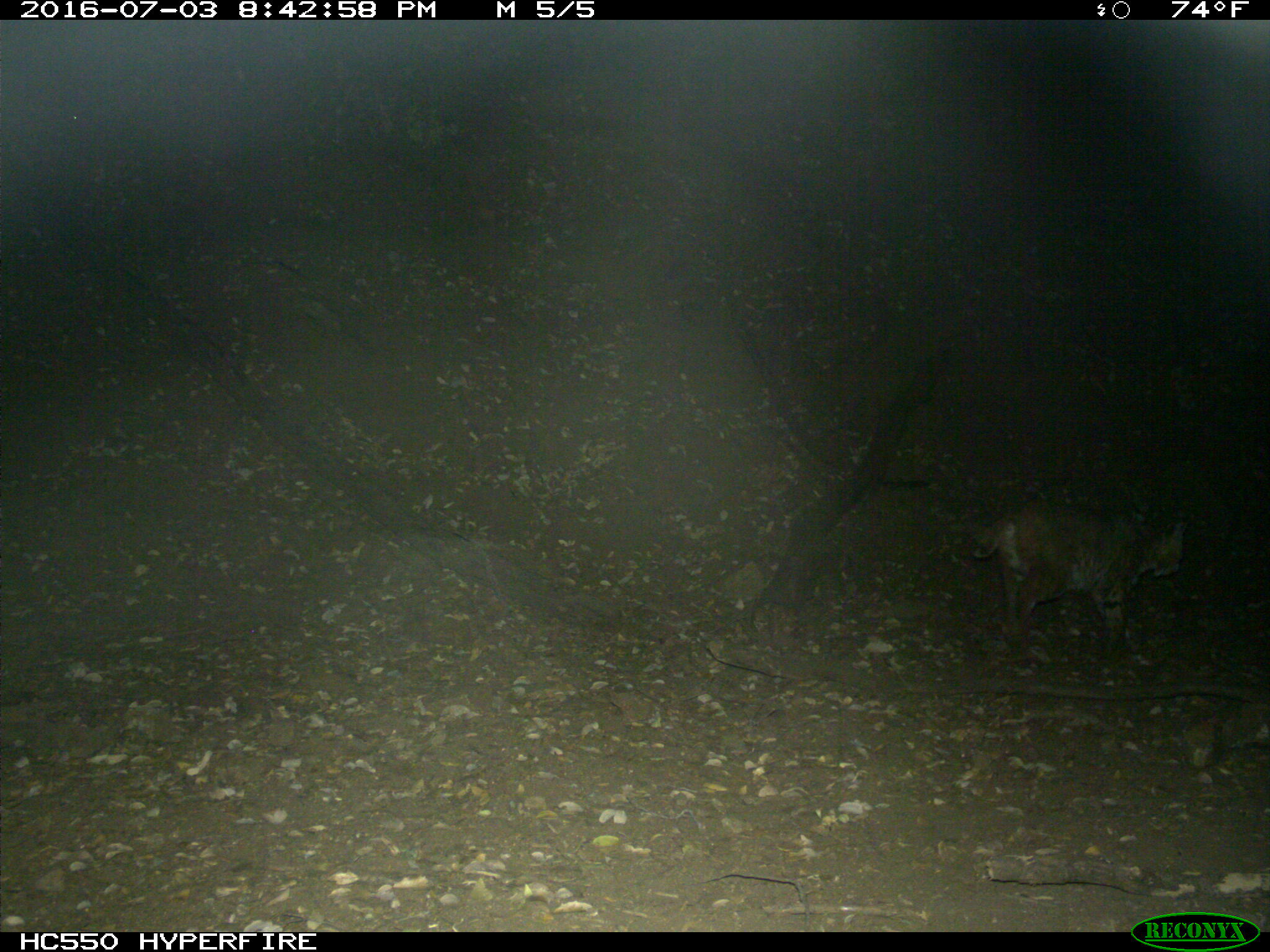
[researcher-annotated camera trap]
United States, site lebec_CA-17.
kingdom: Animalia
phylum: Chordata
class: Mammalia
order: Carnivora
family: Felidae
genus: Lynx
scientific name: Lynx rufus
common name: bobcat